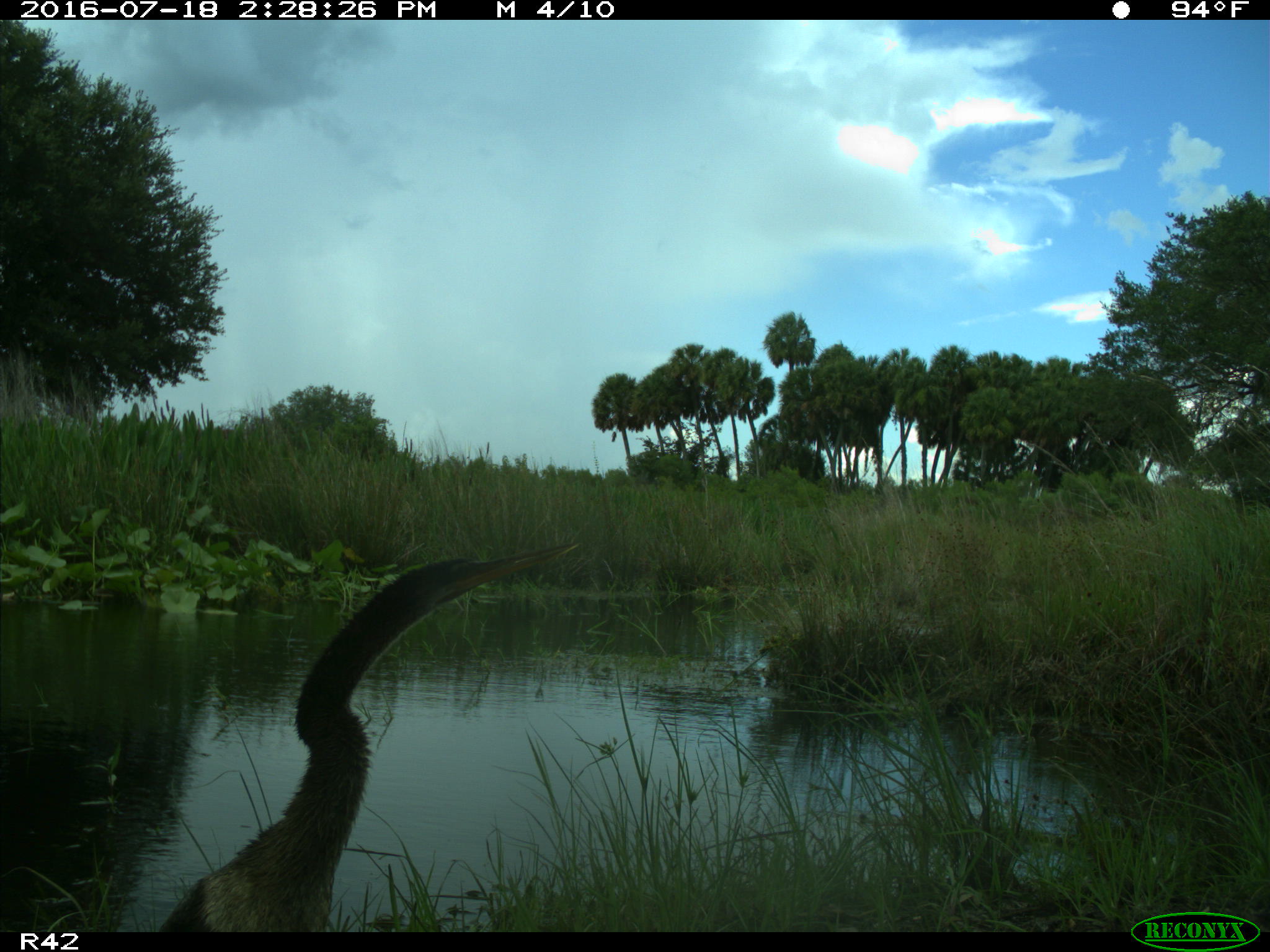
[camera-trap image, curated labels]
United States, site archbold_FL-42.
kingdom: Animalia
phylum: Chordata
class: Aves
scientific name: Aves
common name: birds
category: unidentified bird